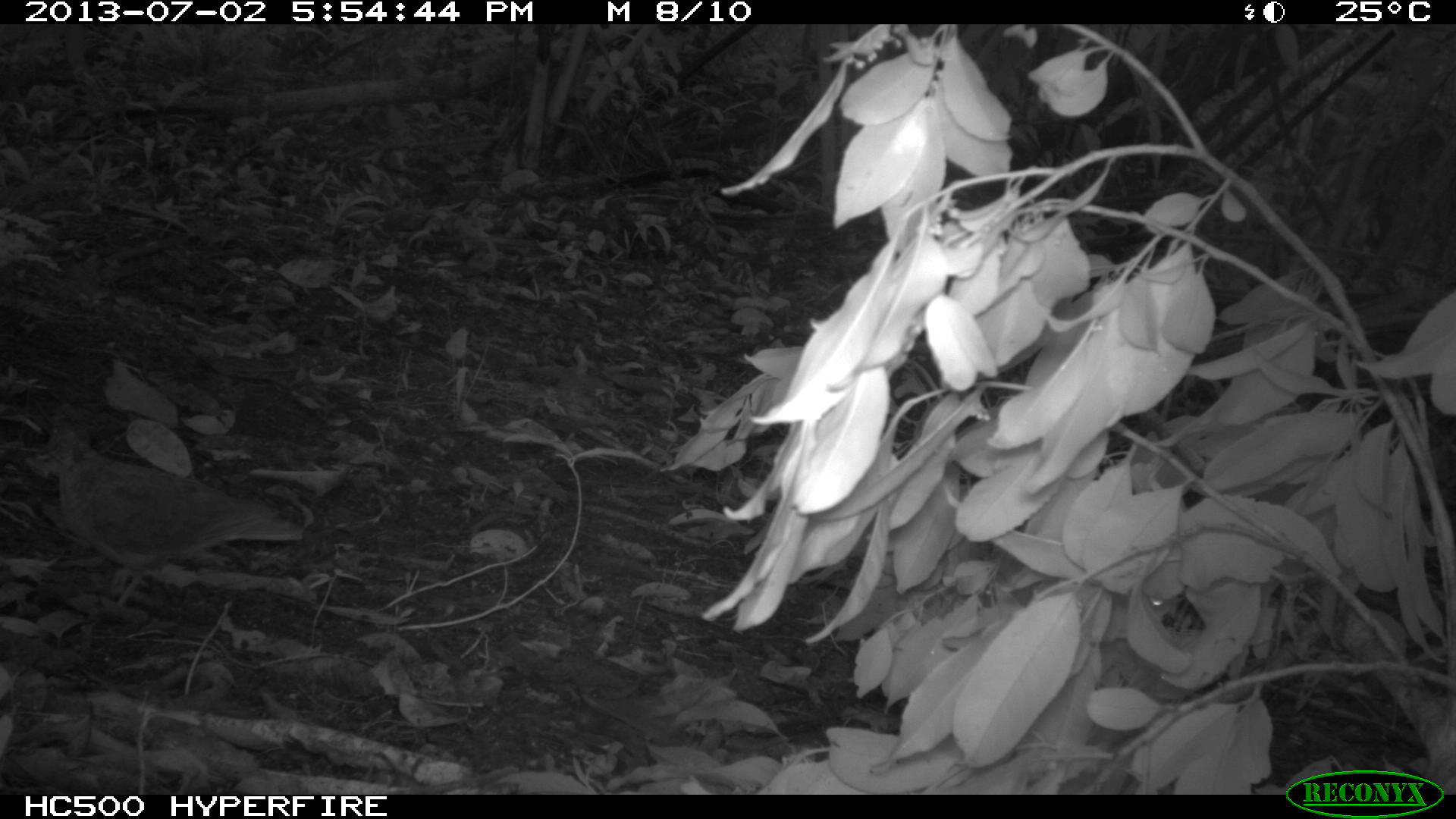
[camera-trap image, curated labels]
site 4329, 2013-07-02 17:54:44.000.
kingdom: Animalia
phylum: Chordata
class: Aves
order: Columbiformes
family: Columbidae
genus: Geotrygon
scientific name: Geotrygon montana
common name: ruddy quail-dove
Geotrygon montana (ruddy quail-dove), count 1.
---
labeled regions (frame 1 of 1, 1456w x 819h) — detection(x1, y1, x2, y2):
geotrygon montana: detection(28, 421, 305, 609)